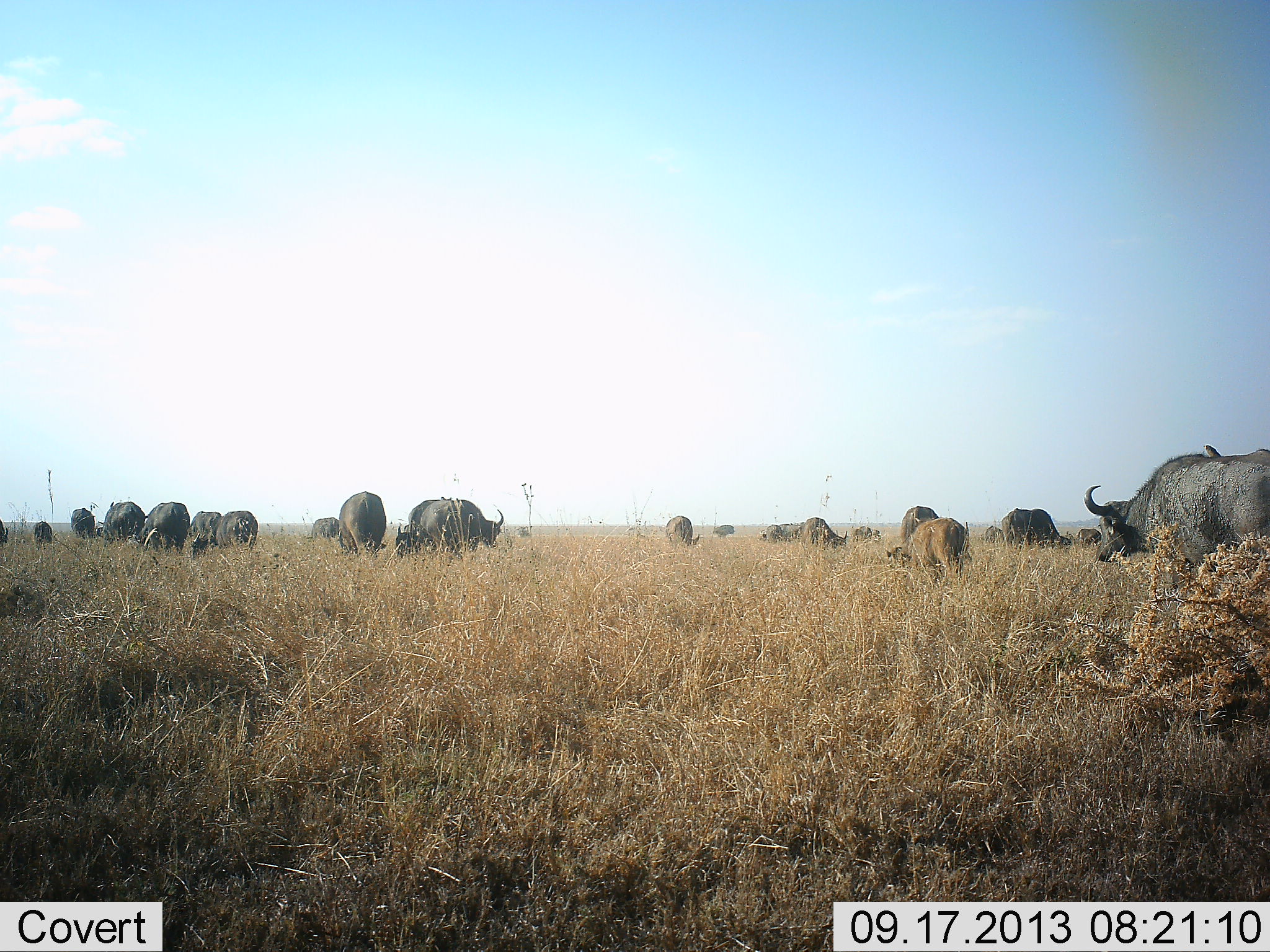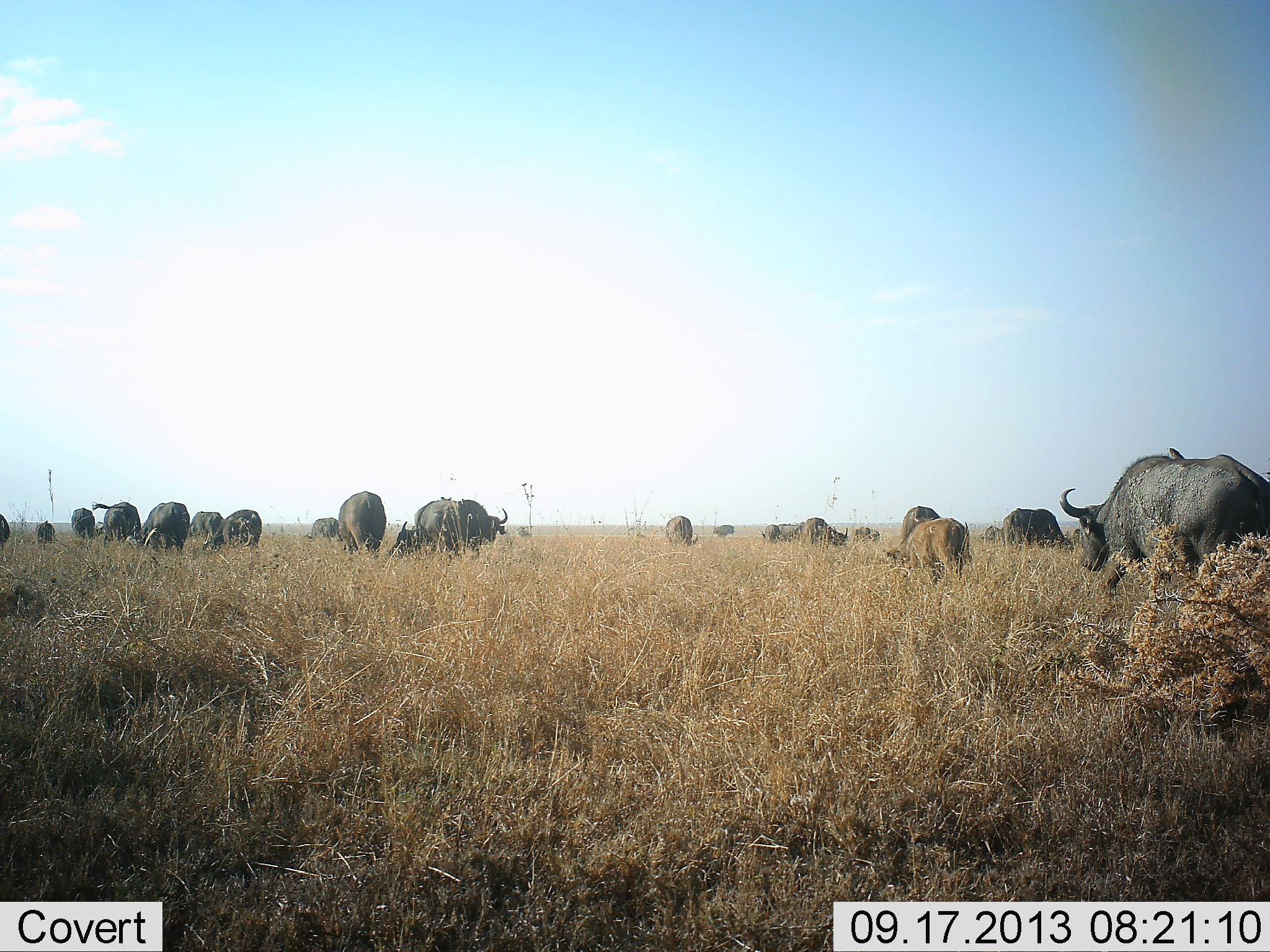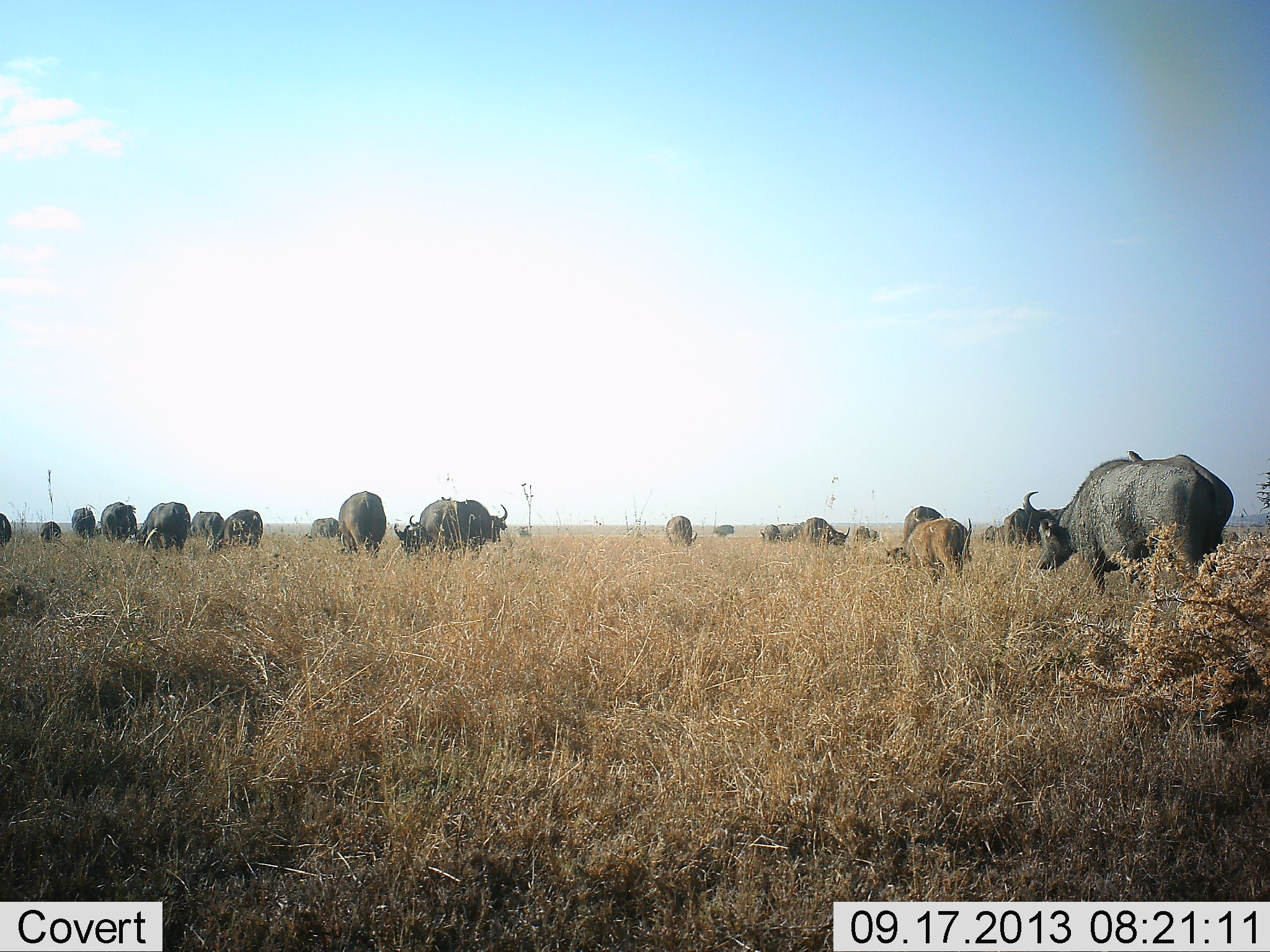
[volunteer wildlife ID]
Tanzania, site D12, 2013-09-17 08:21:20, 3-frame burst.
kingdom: Animalia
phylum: Chordata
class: Mammalia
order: Artiodactyla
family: Bovidae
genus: Syncerus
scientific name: Syncerus caffer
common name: cape buffalo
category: buffalo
Buffalo (cape buffalo) (Syncerus caffer), count 11-50. Behavior (volunteer vote fractions): standing 33%, resting 7%, moving 77%, interacting 3%. Young present (vote fraction): 37%. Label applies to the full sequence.